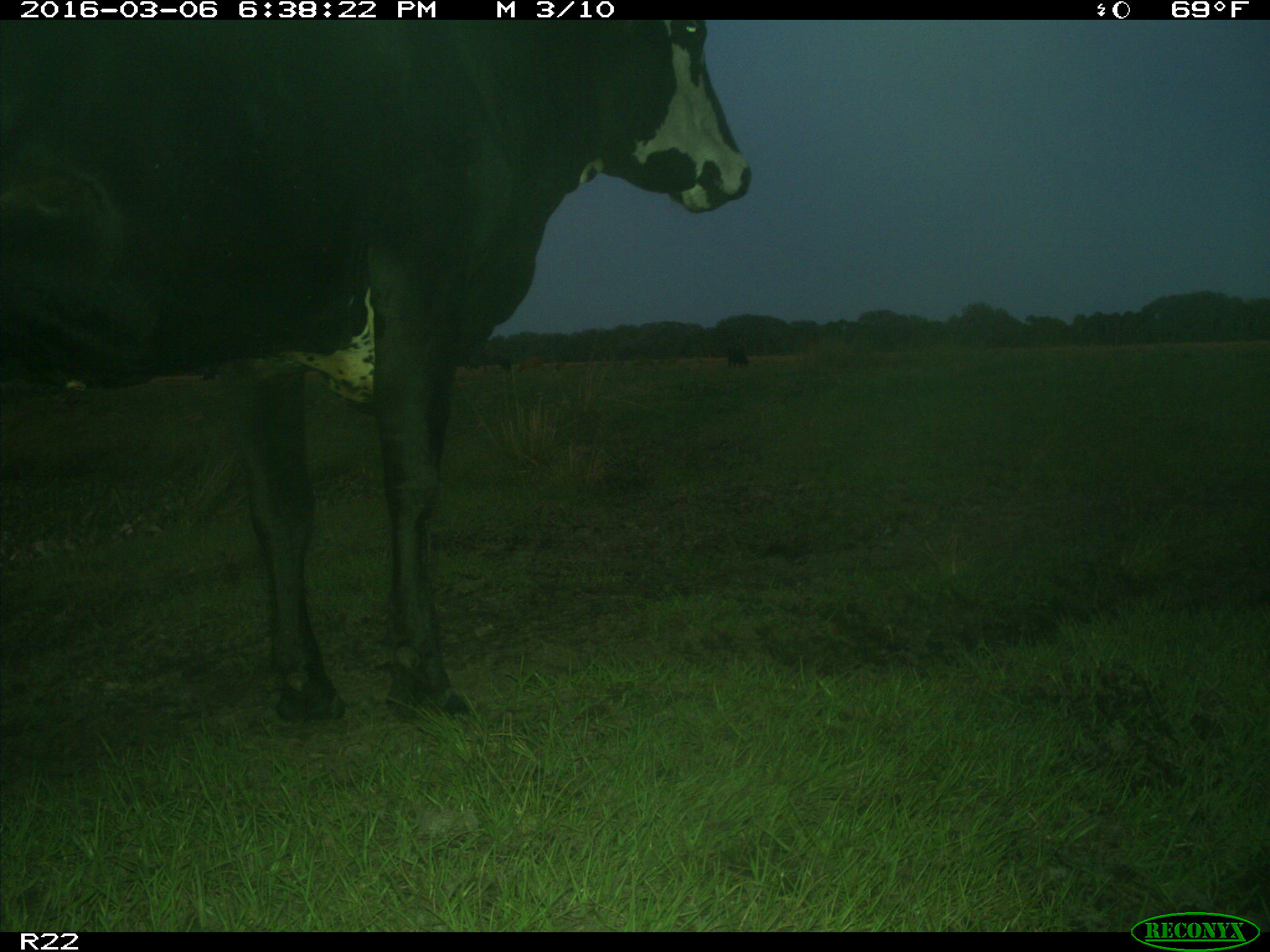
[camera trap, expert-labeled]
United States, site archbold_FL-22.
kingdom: Animalia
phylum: Chordata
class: Mammalia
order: Artiodactyla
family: Bovidae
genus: Bos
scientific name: Bos taurus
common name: domestic cow